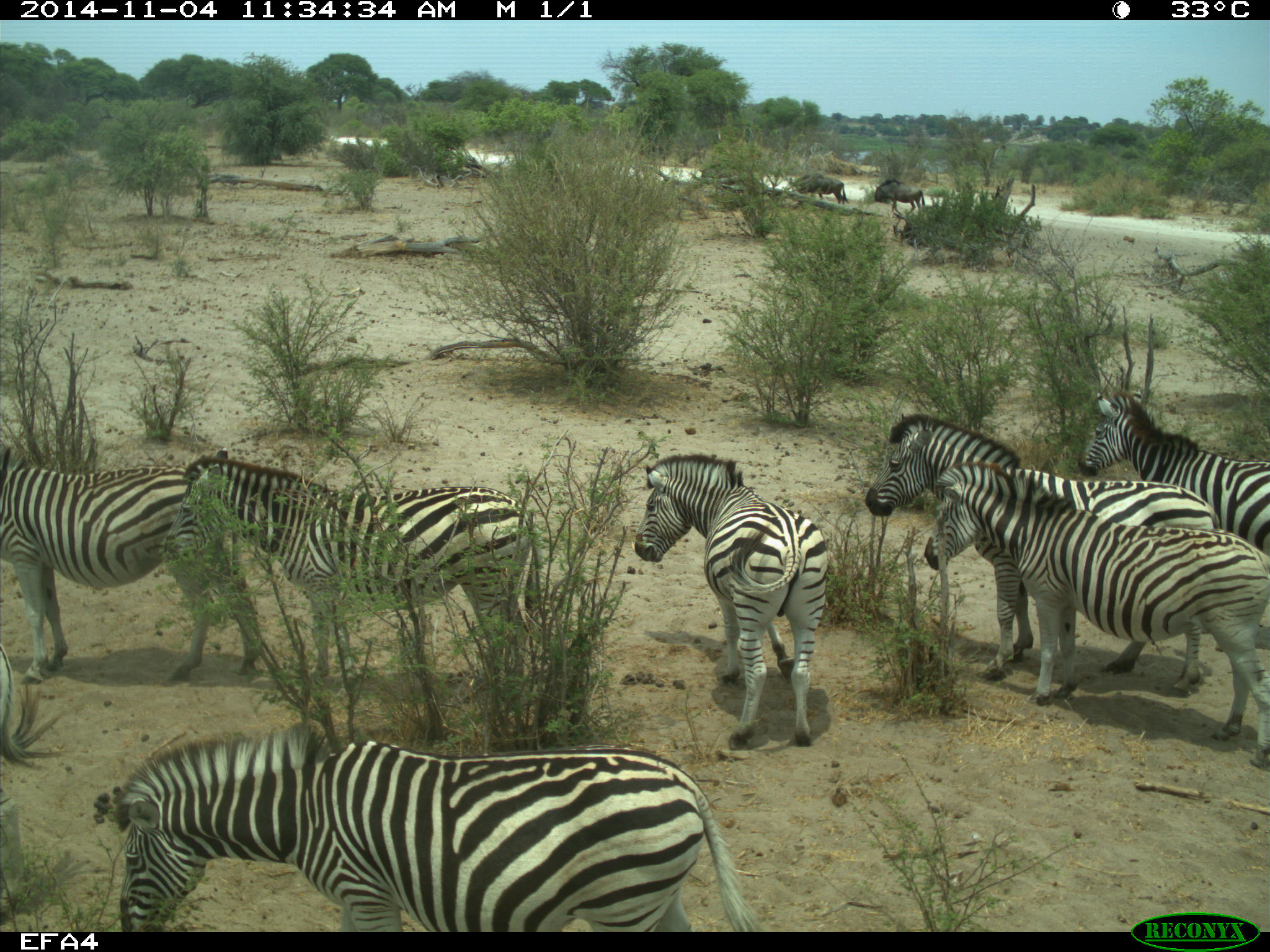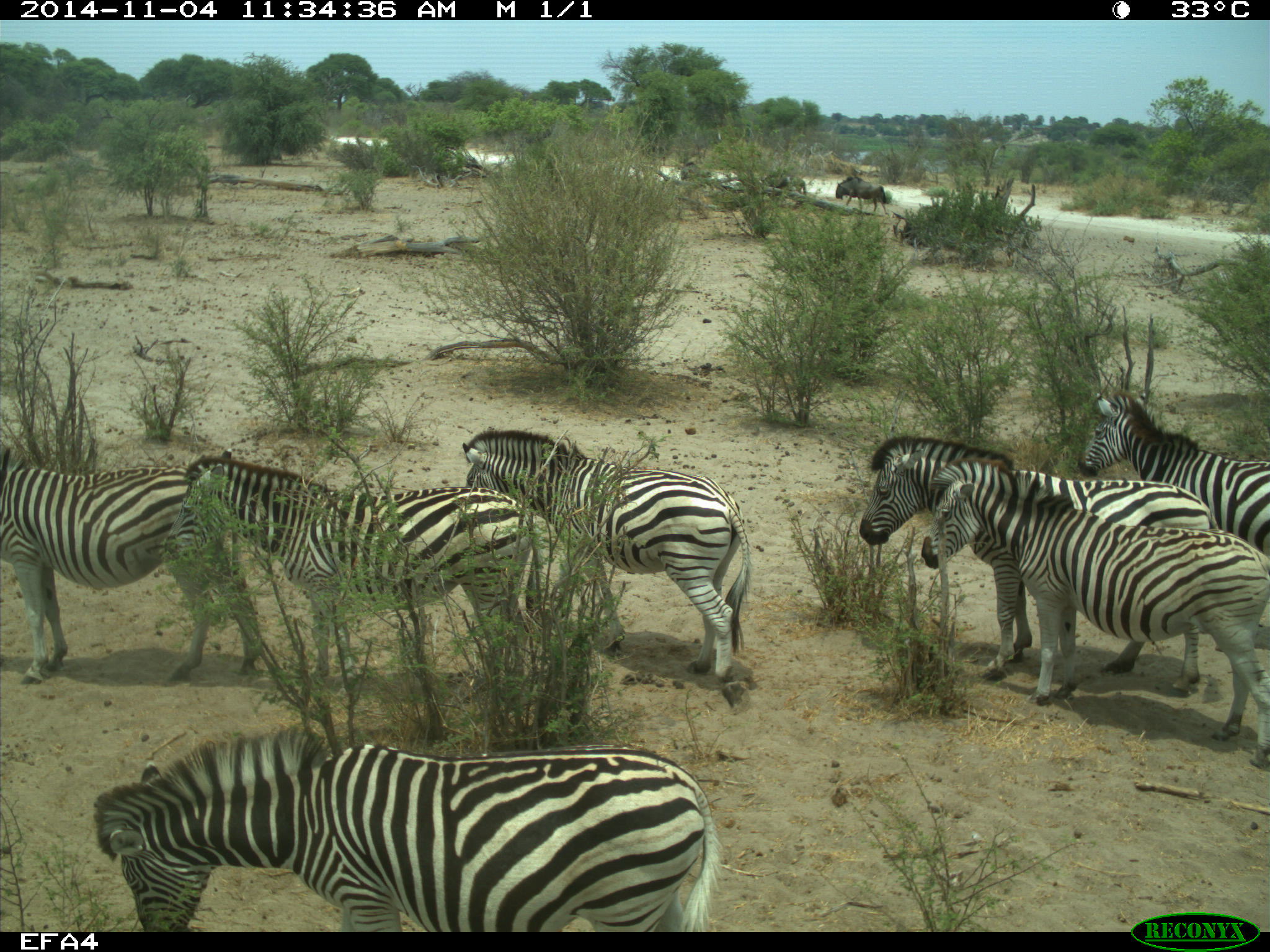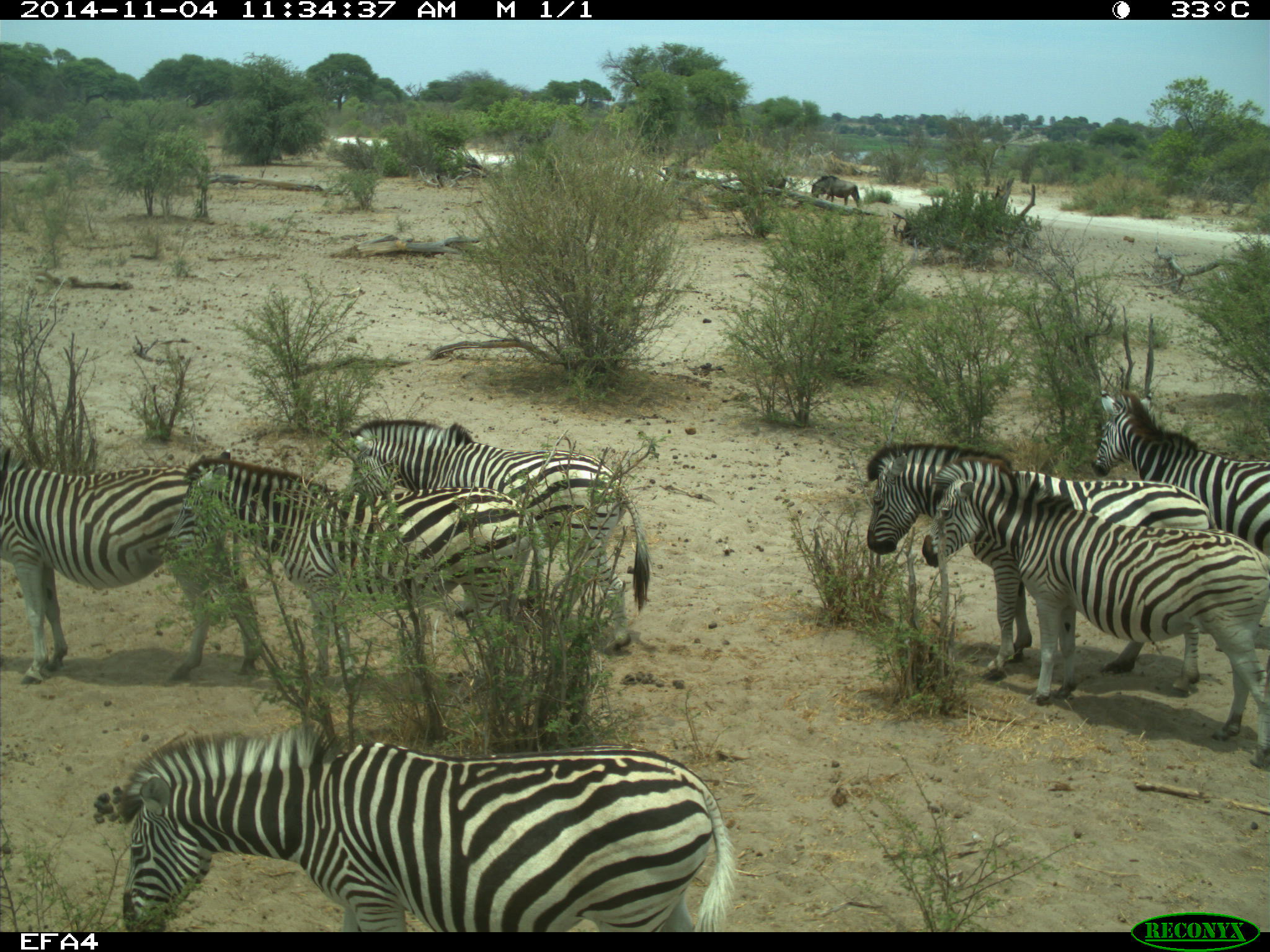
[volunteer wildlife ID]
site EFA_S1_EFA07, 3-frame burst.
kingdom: Animalia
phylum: Chordata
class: Mammalia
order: Artiodactyla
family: Bovidae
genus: Connochaetes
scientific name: Connochaetes taurinus taurinus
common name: blue wildebeest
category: wildebeestblue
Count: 3.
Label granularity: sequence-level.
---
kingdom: Animalia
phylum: Chordata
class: Mammalia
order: Perissodactyla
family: Equidae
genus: Equus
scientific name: Equus quagga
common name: plains zebra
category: zebraplains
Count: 8.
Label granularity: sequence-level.